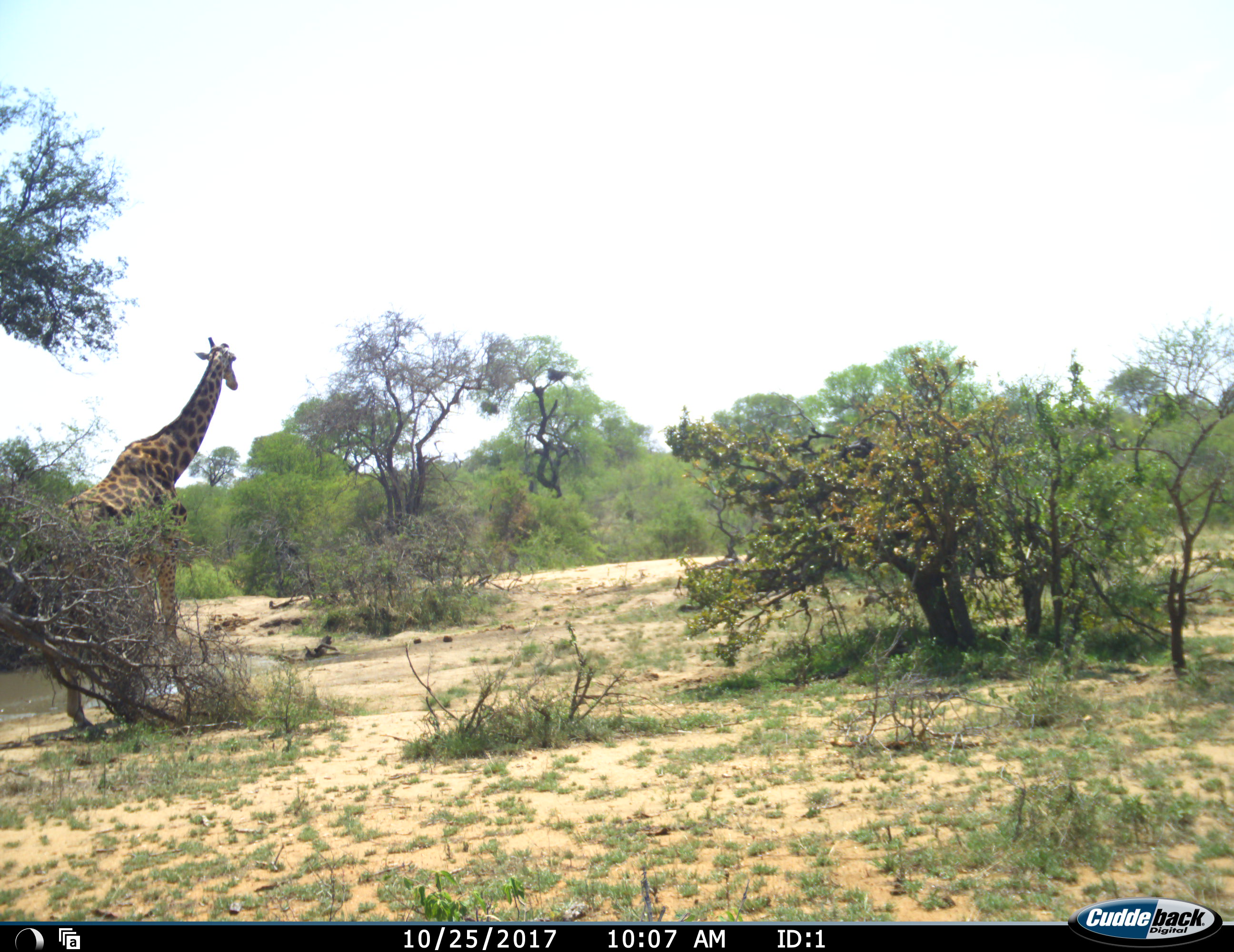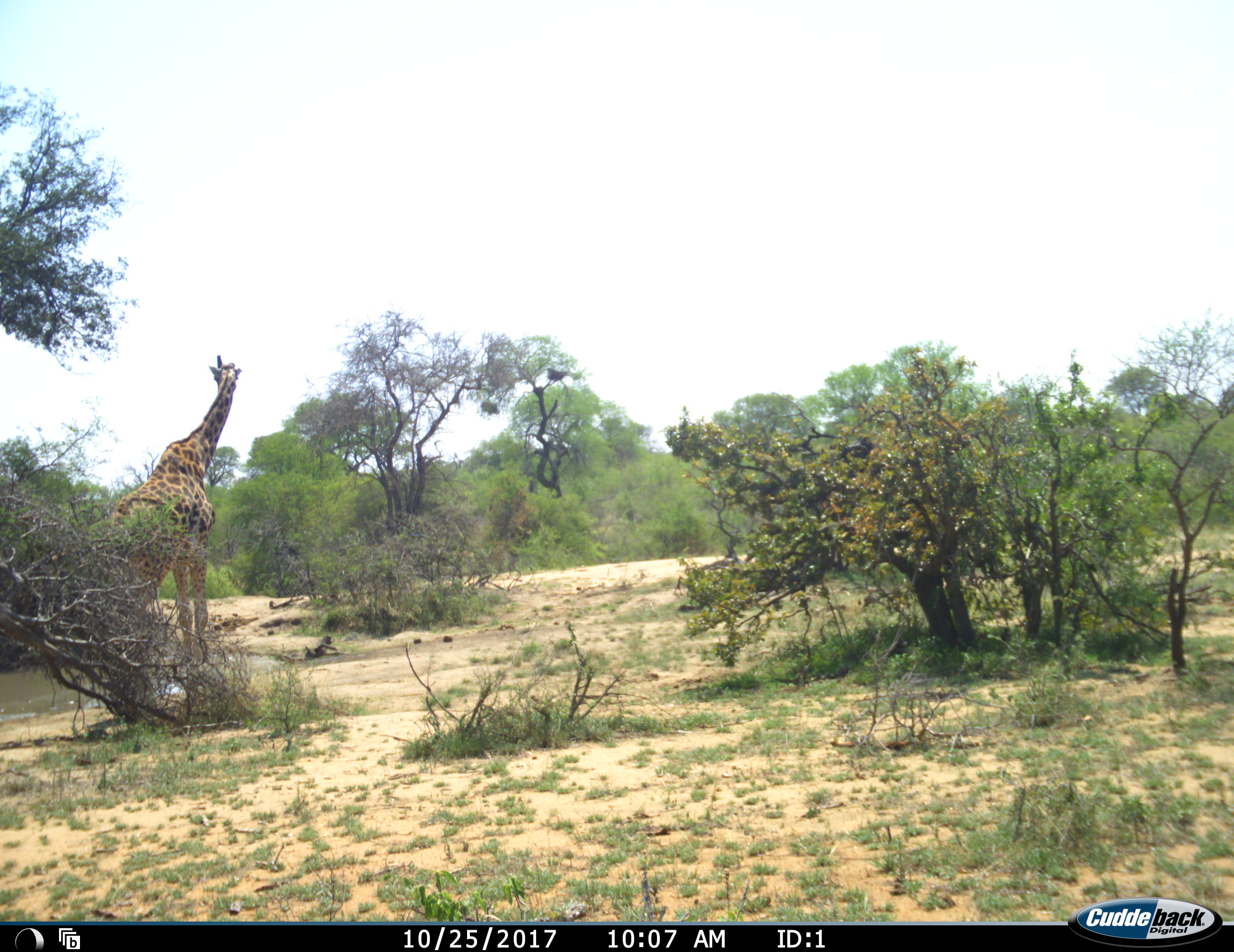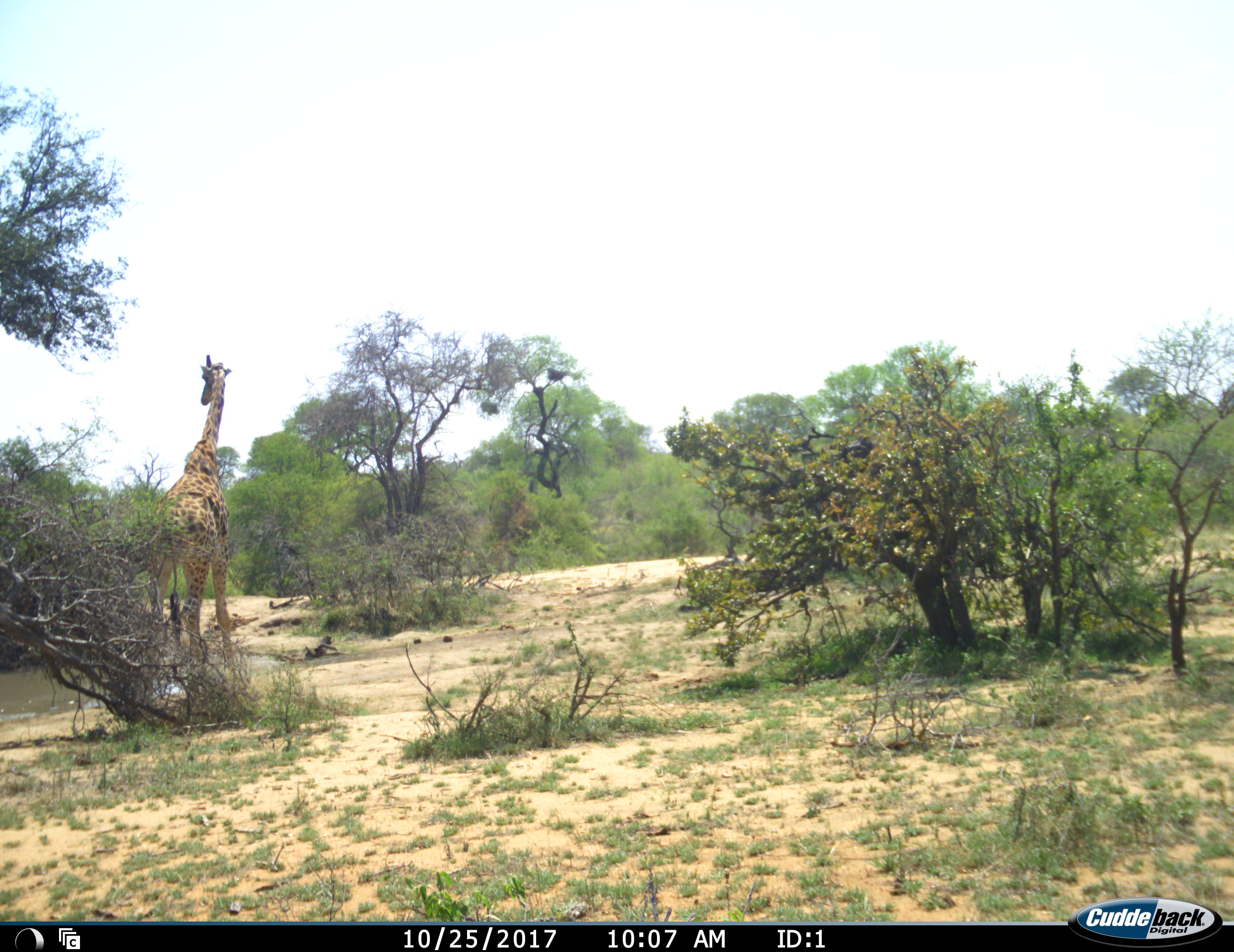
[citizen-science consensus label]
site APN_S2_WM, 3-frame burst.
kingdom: Animalia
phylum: Chordata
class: Mammalia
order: Artiodactyla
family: Giraffidae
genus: Giraffa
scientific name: Giraffa camelopardalis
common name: giraffe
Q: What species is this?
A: Giraffe (Giraffa camelopardalis).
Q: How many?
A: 1.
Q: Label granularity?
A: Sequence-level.